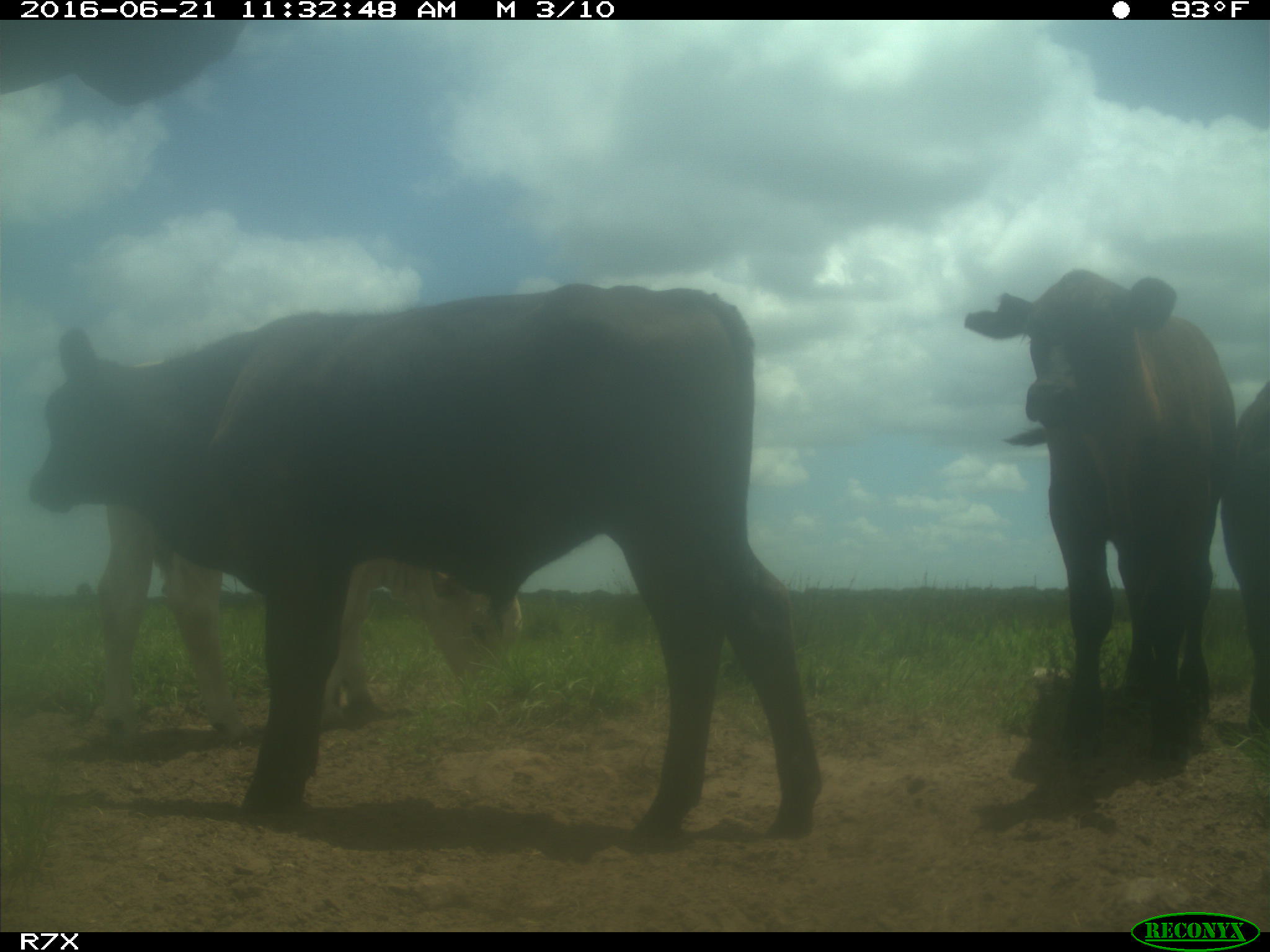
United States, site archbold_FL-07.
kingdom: Animalia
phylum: Chordata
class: Mammalia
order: Artiodactyla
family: Bovidae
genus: Bos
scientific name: Bos taurus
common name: domestic cow